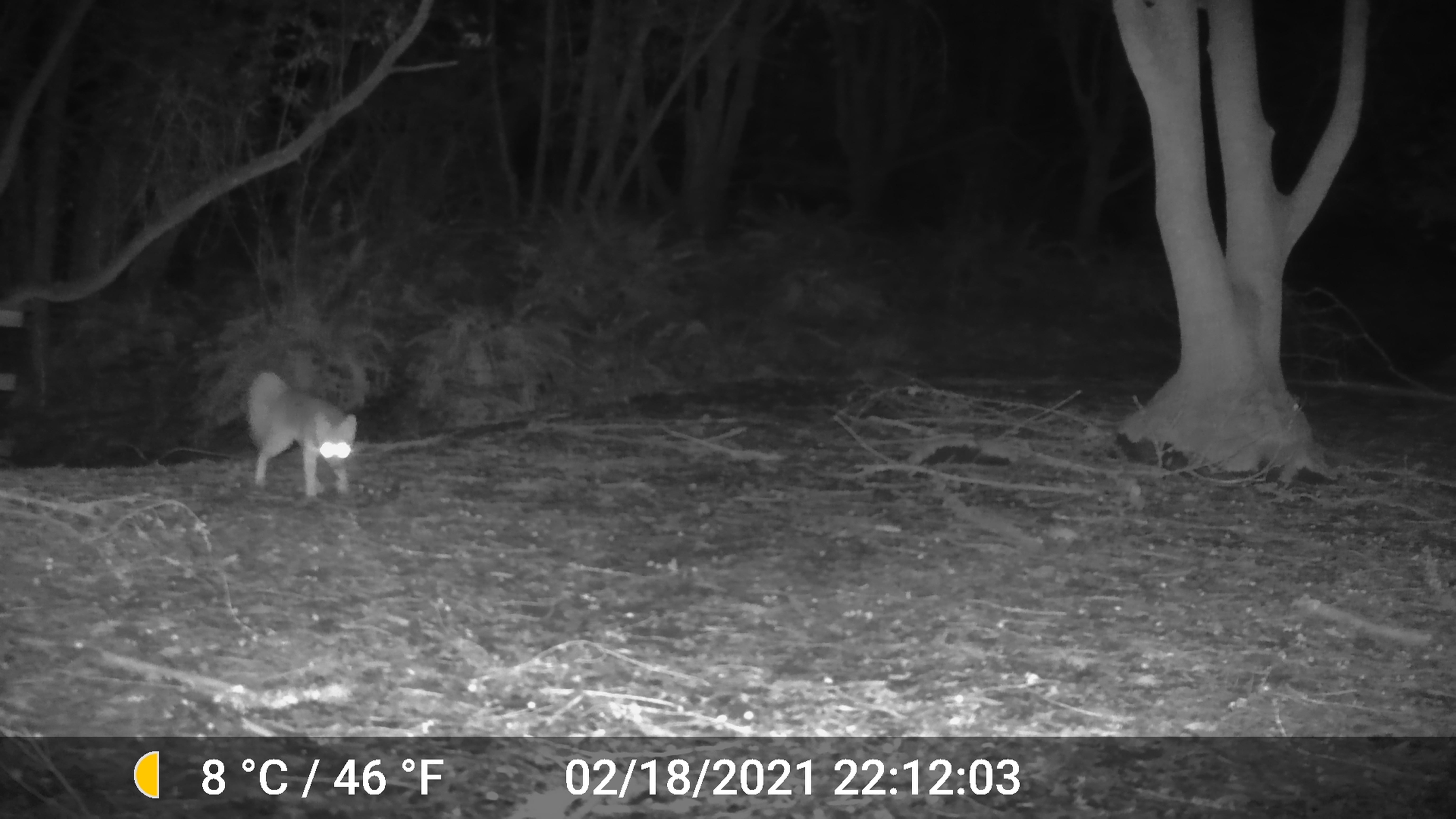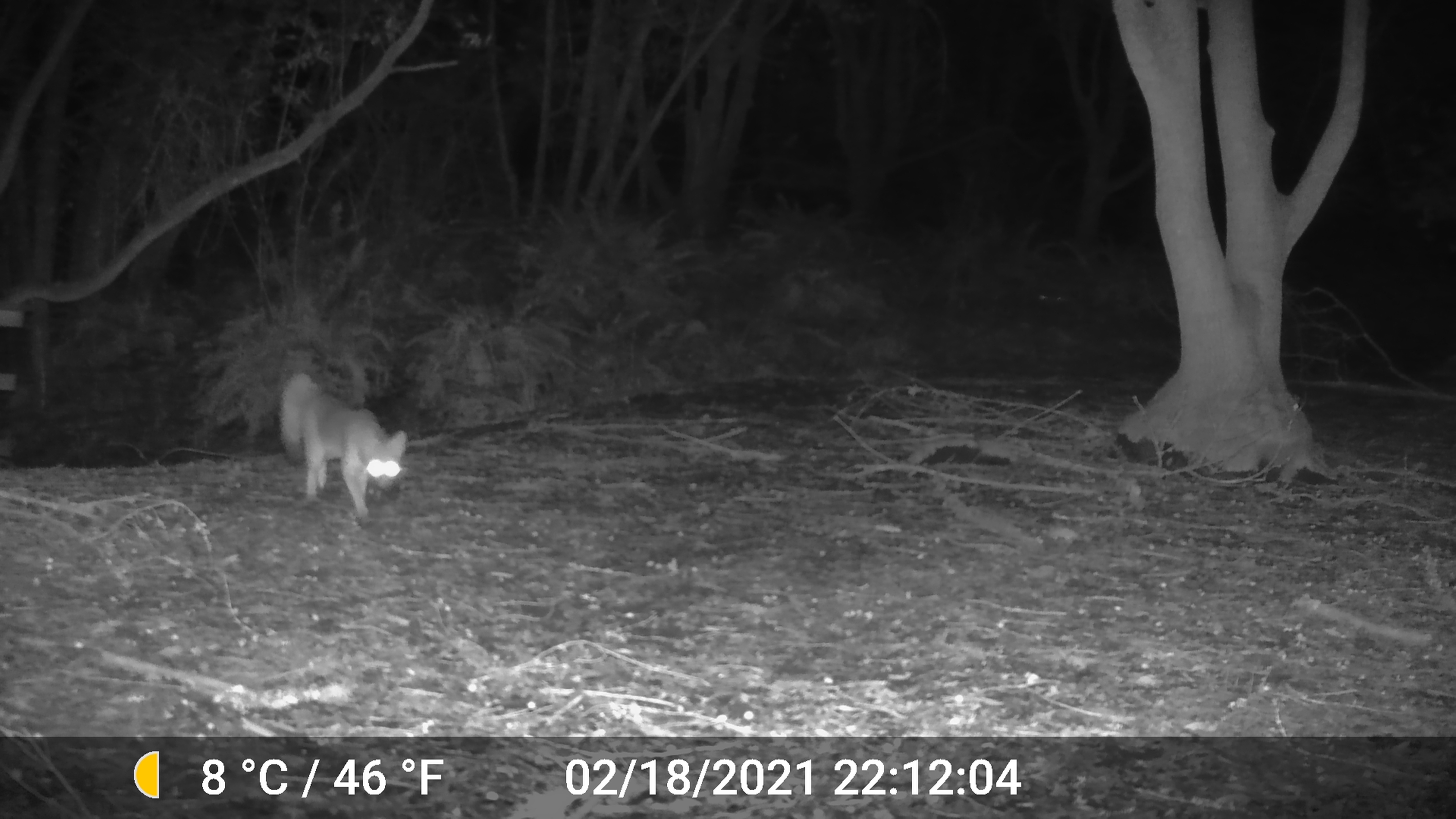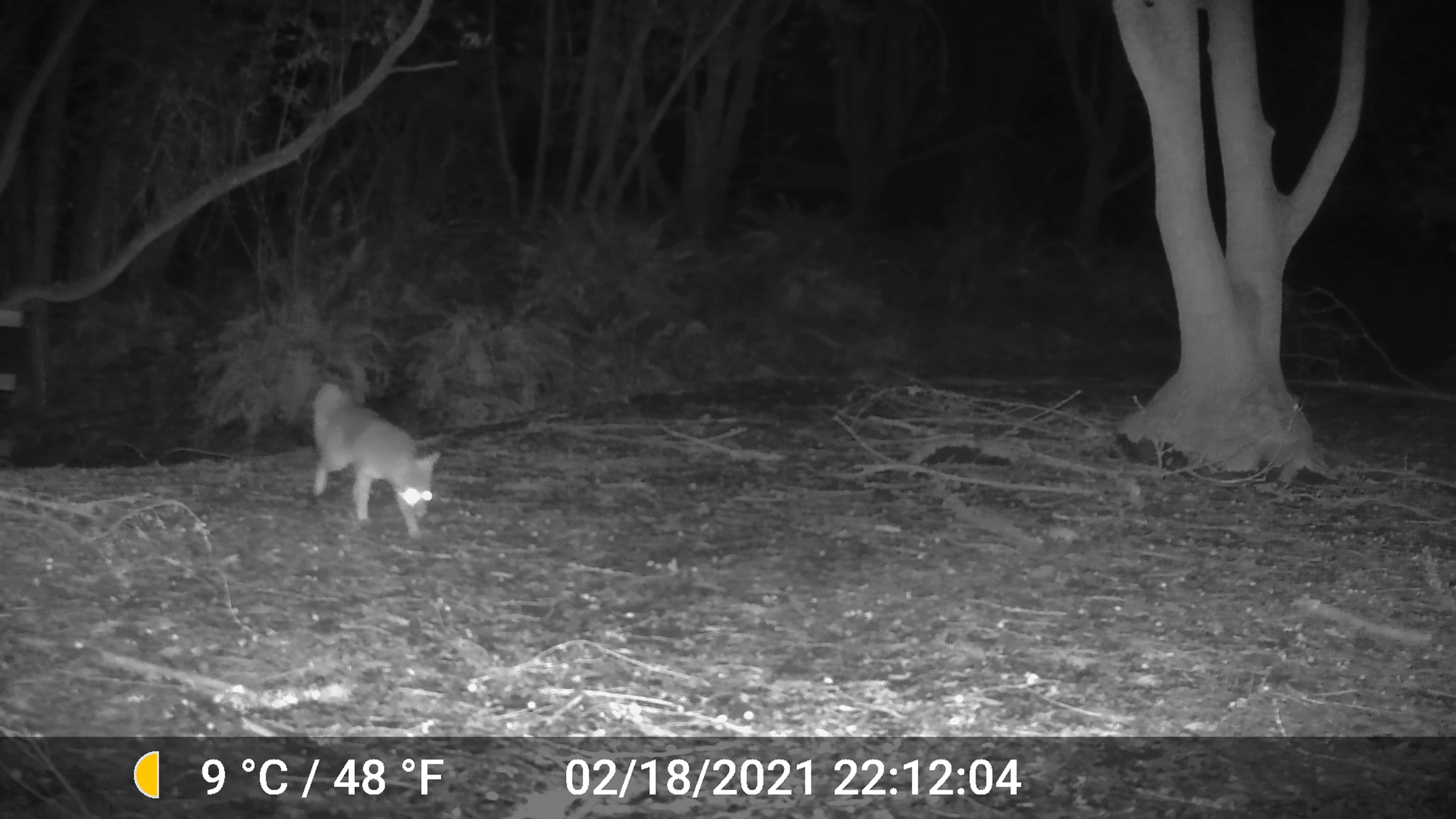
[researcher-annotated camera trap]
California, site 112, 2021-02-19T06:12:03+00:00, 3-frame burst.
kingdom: Animalia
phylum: Chordata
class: Mammalia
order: Carnivora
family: Canidae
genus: Urocyon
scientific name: Urocyon cinereoargenteus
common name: gray fox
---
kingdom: Animalia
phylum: Chordata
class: Mammalia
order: Carnivora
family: Canidae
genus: Canis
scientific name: Canis latrans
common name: coyote